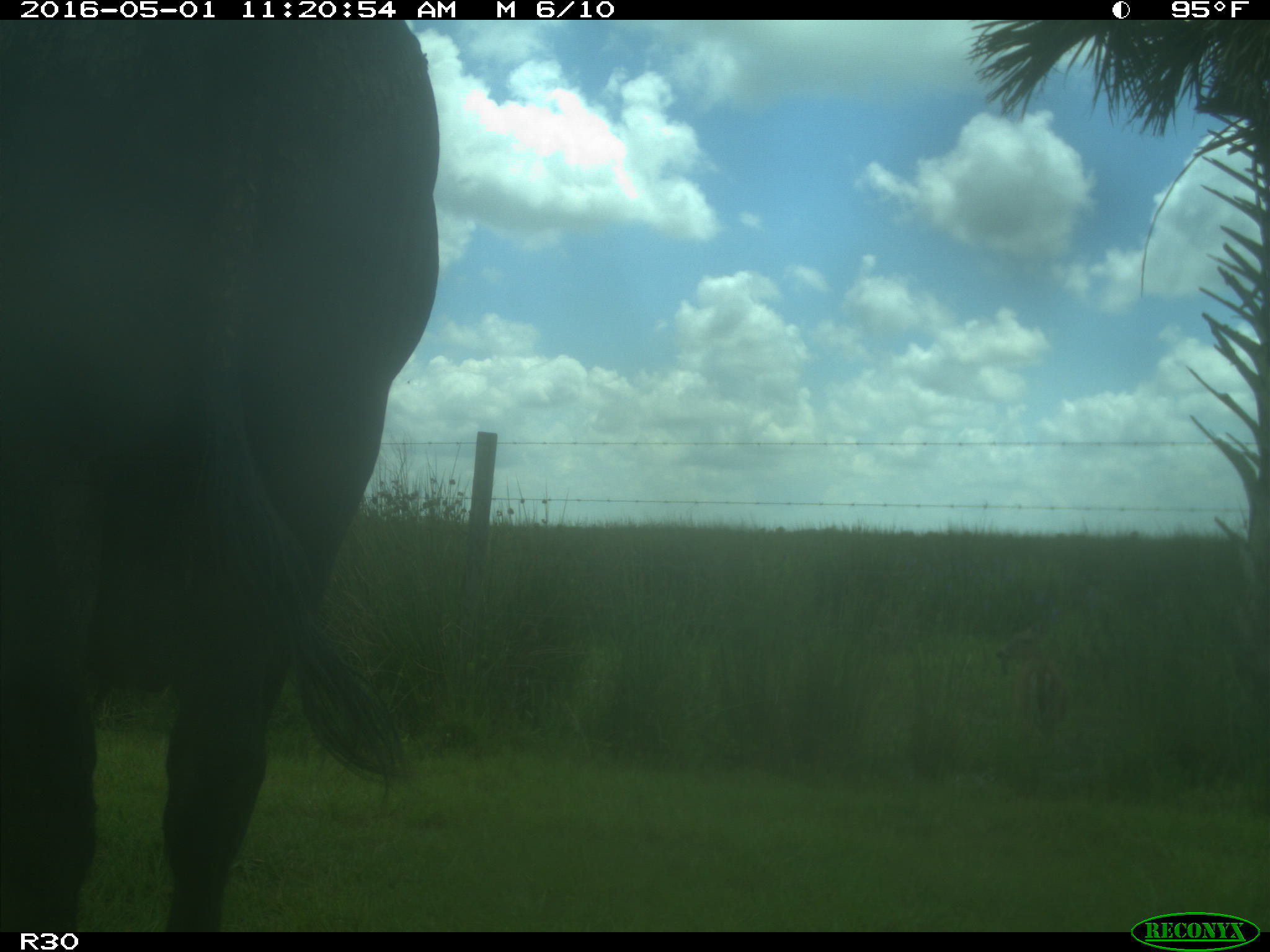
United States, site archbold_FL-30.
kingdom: Animalia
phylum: Chordata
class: Mammalia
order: Artiodactyla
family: Bovidae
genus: Bos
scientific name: Bos taurus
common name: domestic cow